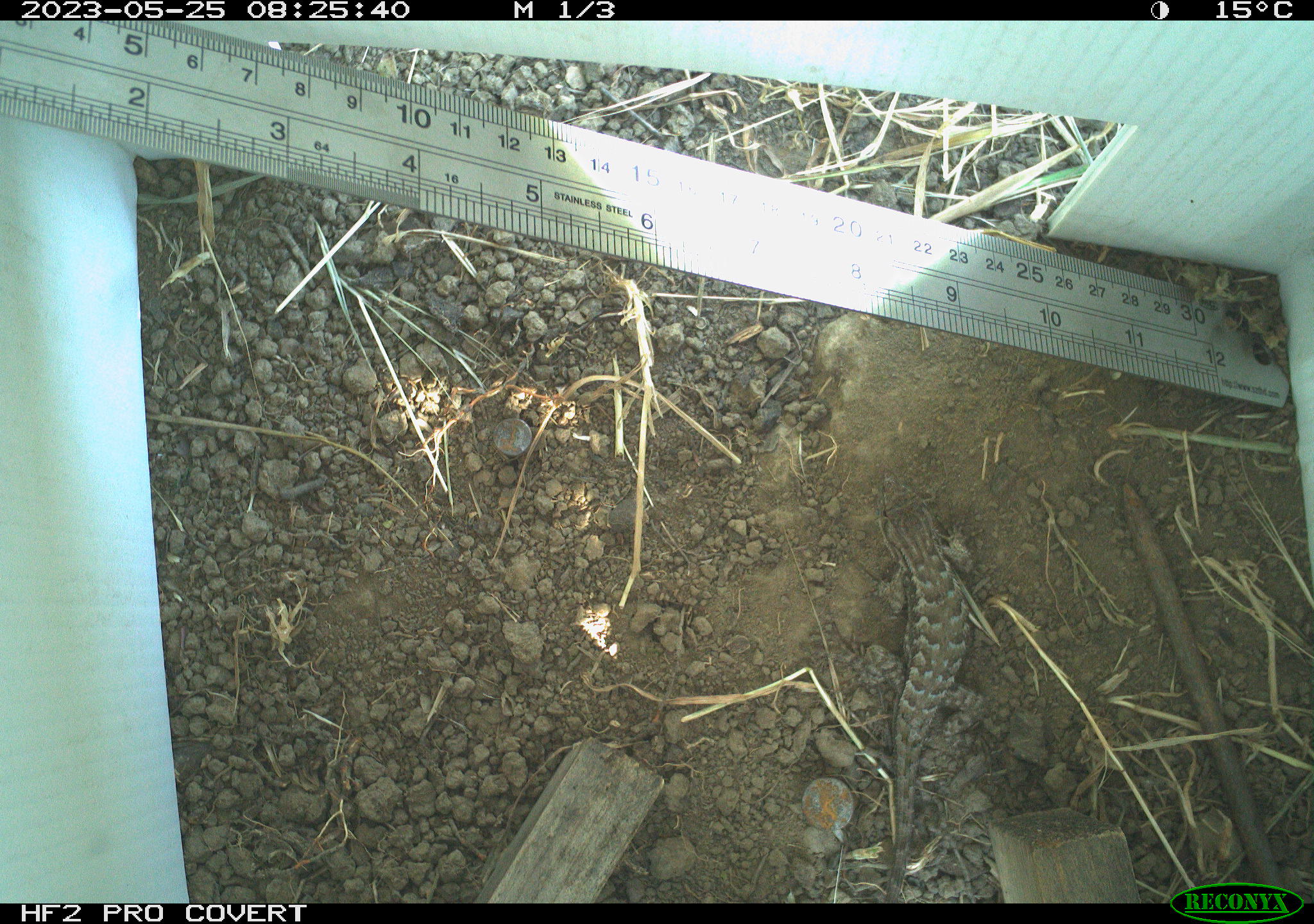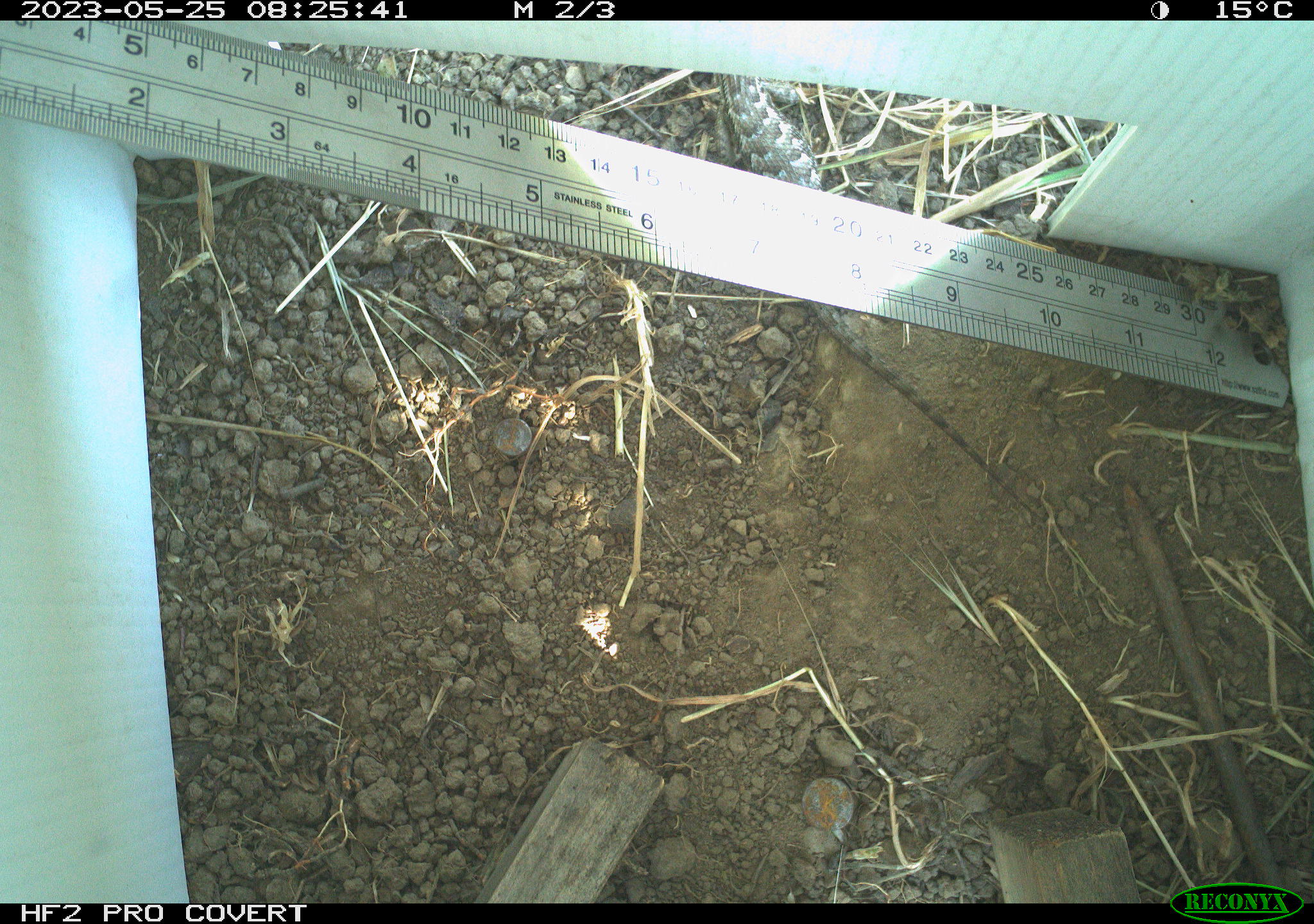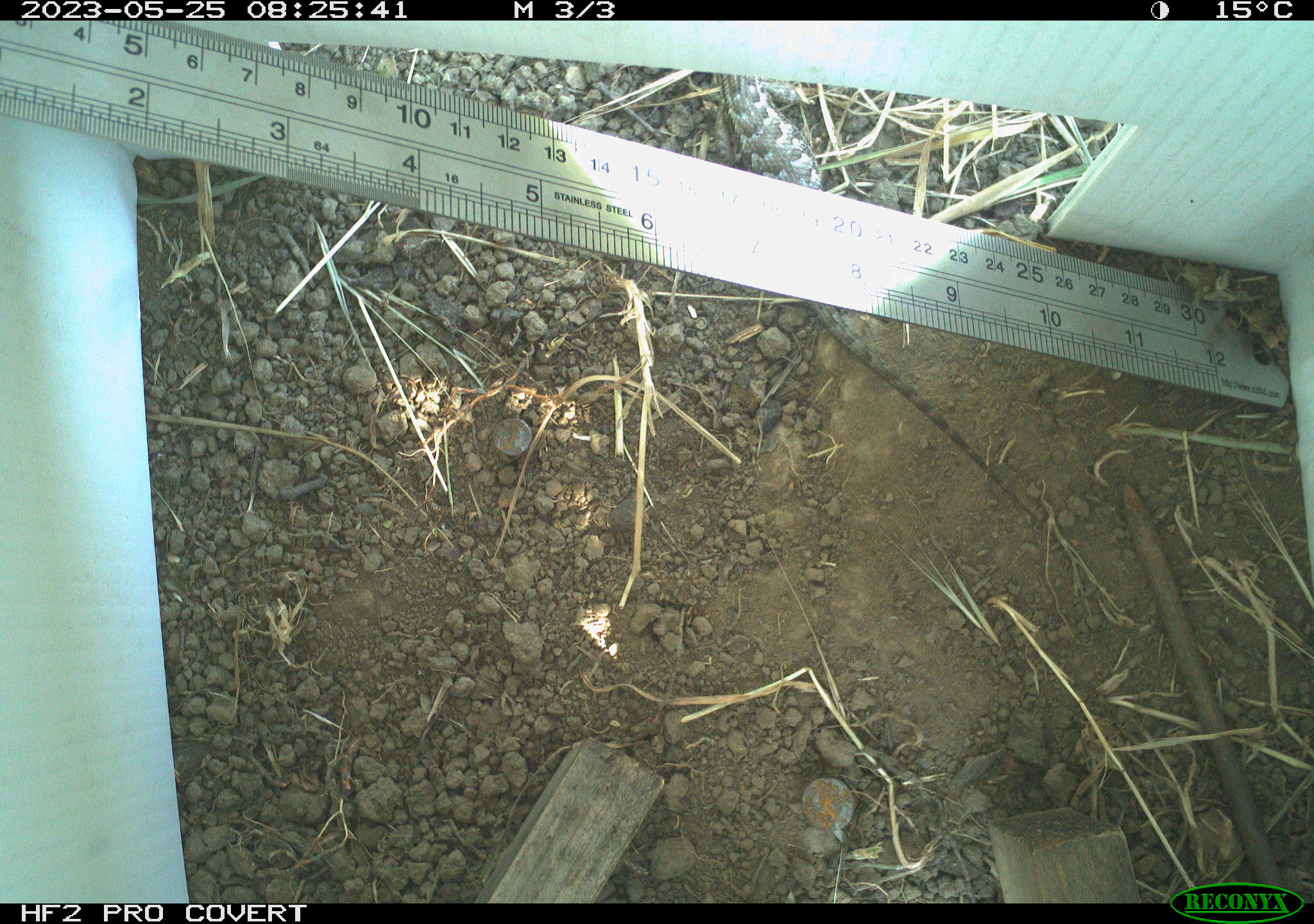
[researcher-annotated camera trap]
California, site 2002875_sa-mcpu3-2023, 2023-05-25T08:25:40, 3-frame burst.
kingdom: Animalia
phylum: Chordata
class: Reptilia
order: Squamata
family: Phrynosomatidae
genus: Sceloporus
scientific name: Sceloporus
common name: spiny lizards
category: sceloporus species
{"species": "sceloporus species (spiny lizards) (Sceloporus)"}